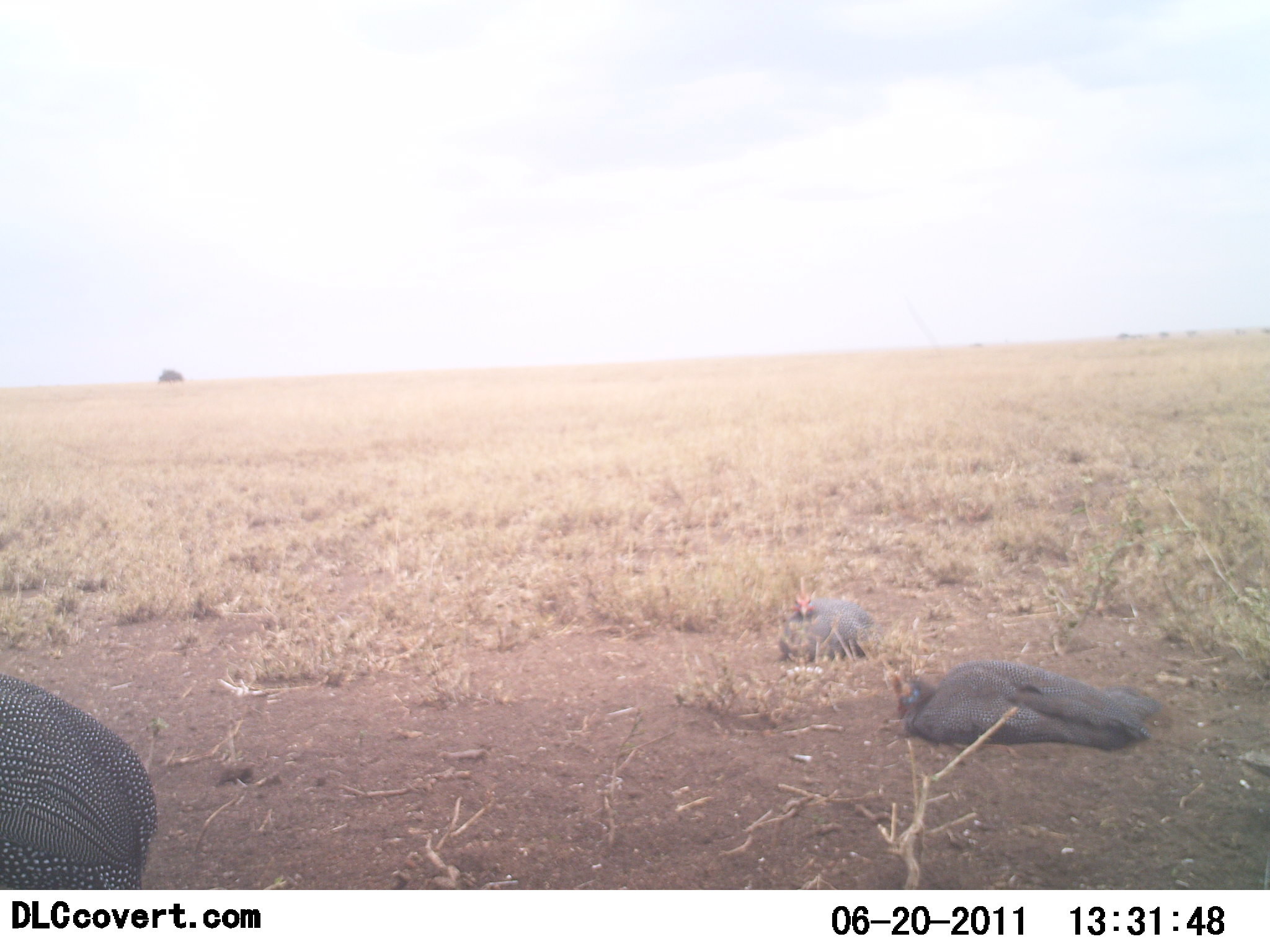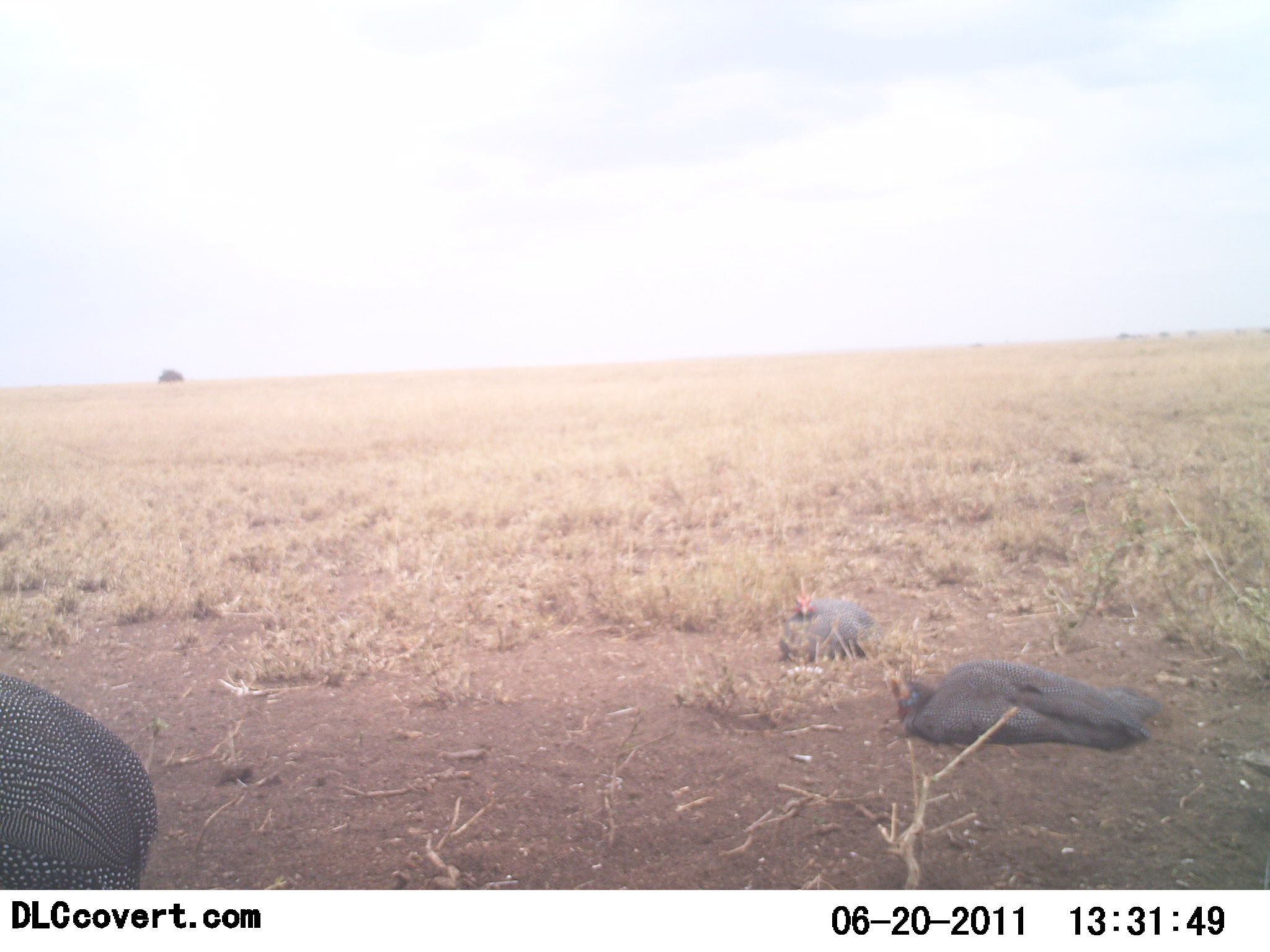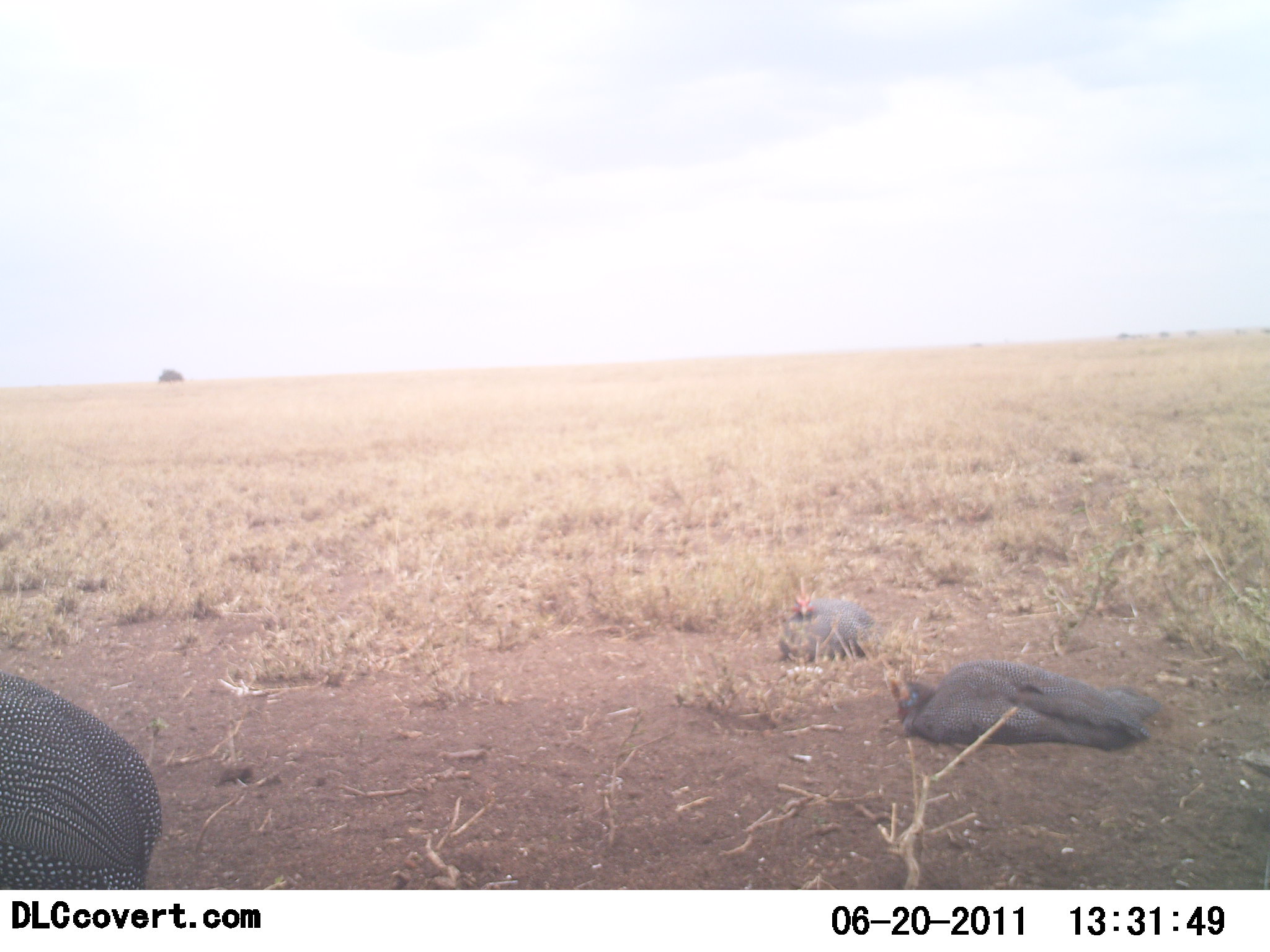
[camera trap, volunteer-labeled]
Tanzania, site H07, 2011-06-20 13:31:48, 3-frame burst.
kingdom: Animalia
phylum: Chordata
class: Aves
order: Galliformes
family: Numididae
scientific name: Numididae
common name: guinea fowl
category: guineafowl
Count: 3.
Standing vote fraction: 27%.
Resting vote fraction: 100%.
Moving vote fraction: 0%.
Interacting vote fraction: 0%.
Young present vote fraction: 0%.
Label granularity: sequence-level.